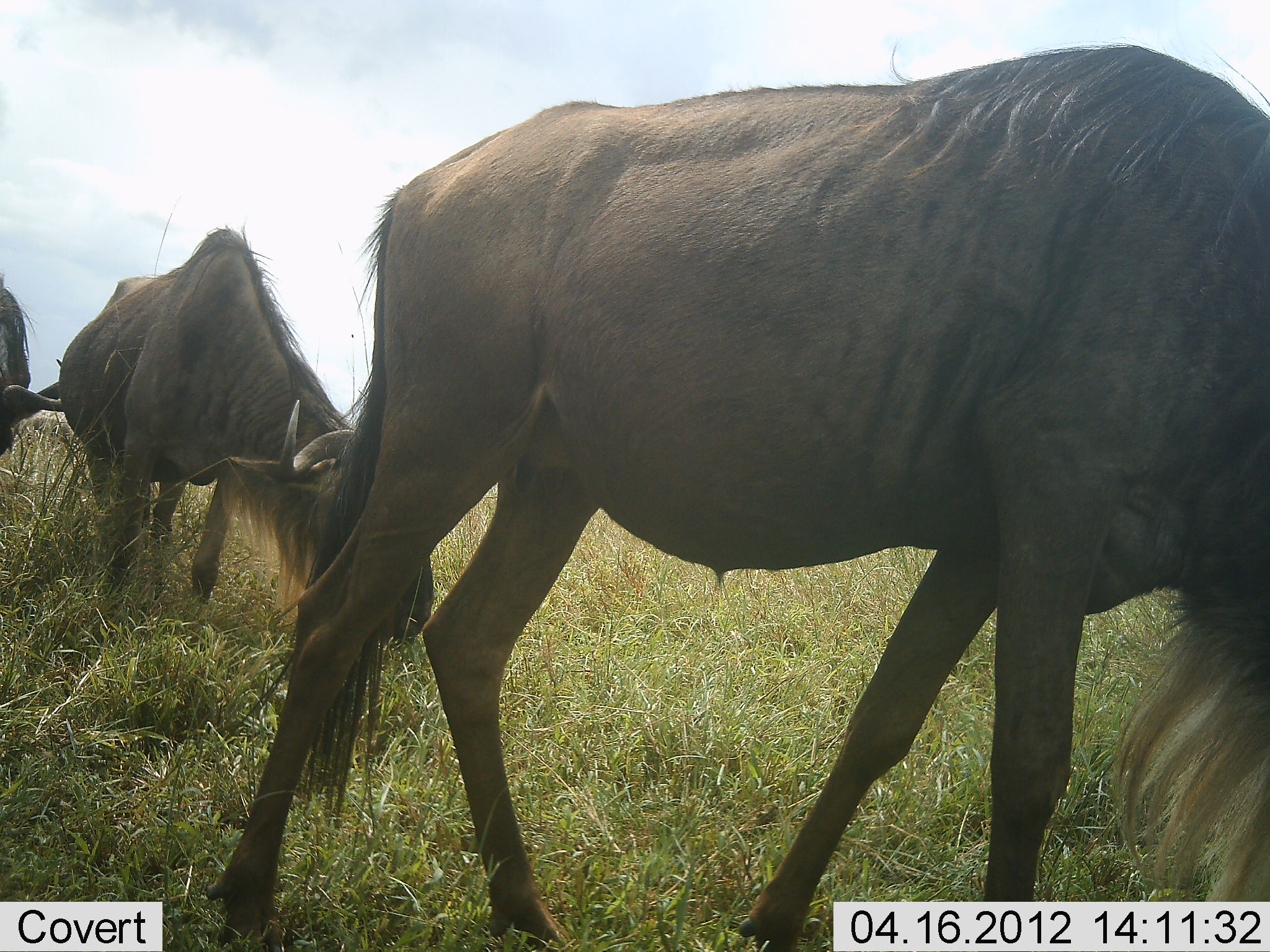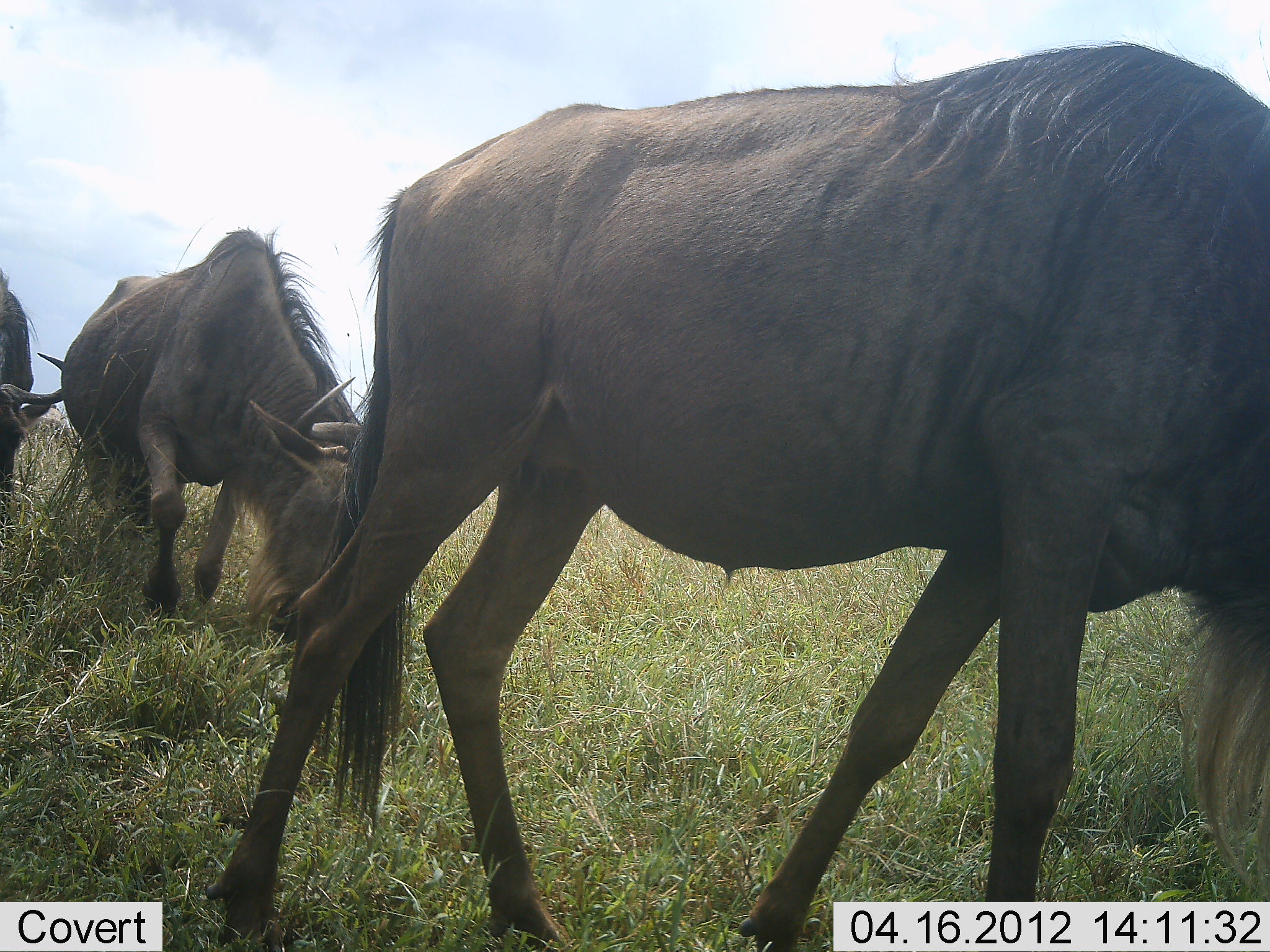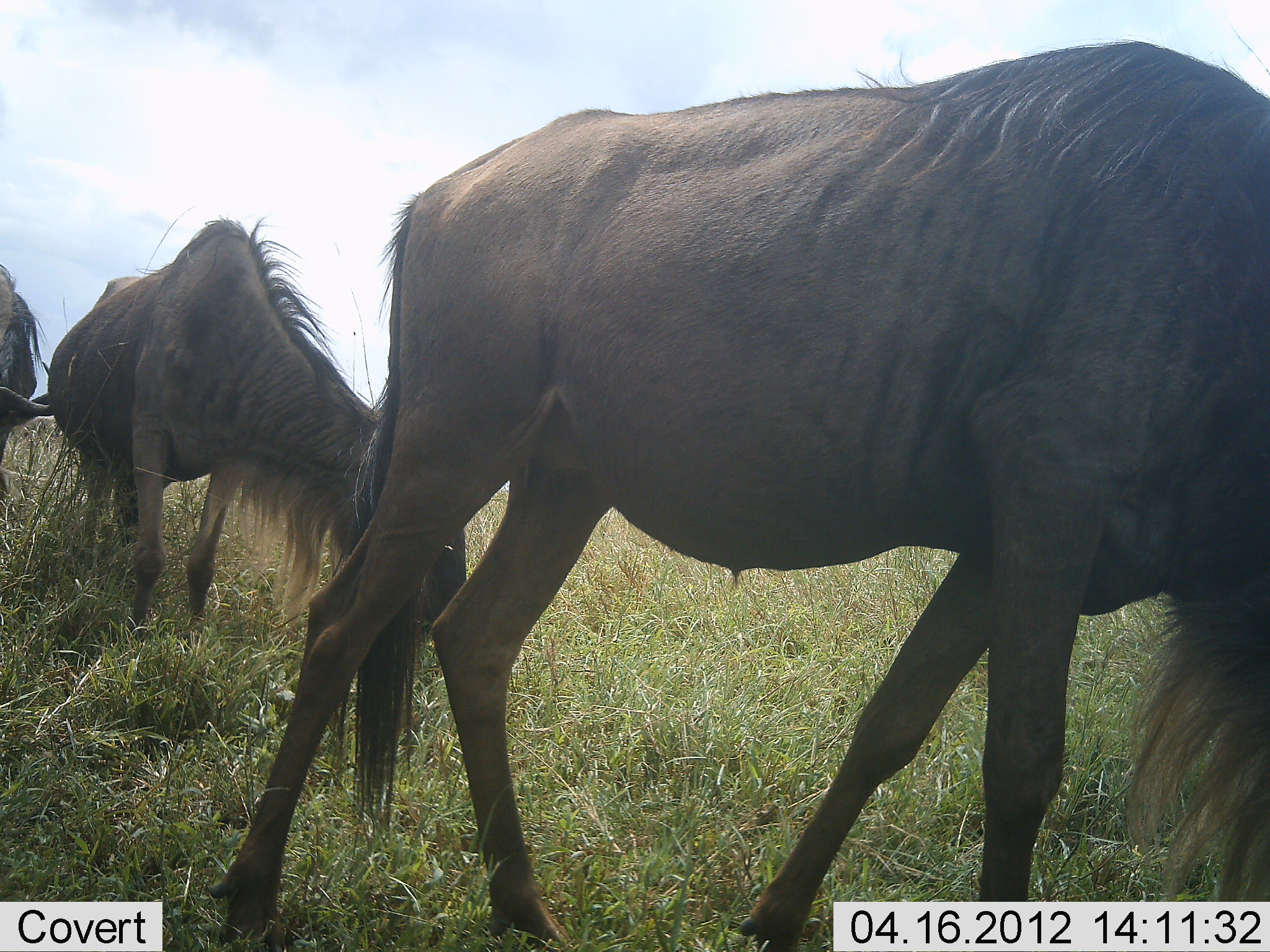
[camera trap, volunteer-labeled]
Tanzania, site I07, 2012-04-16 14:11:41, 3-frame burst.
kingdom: Animalia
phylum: Chordata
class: Mammalia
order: Artiodactyla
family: Bovidae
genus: Connochaetes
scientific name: Connochaetes taurinus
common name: blue wildebeest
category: wildebeest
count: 3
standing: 33%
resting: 0%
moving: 0%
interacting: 0%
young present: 0%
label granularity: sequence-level